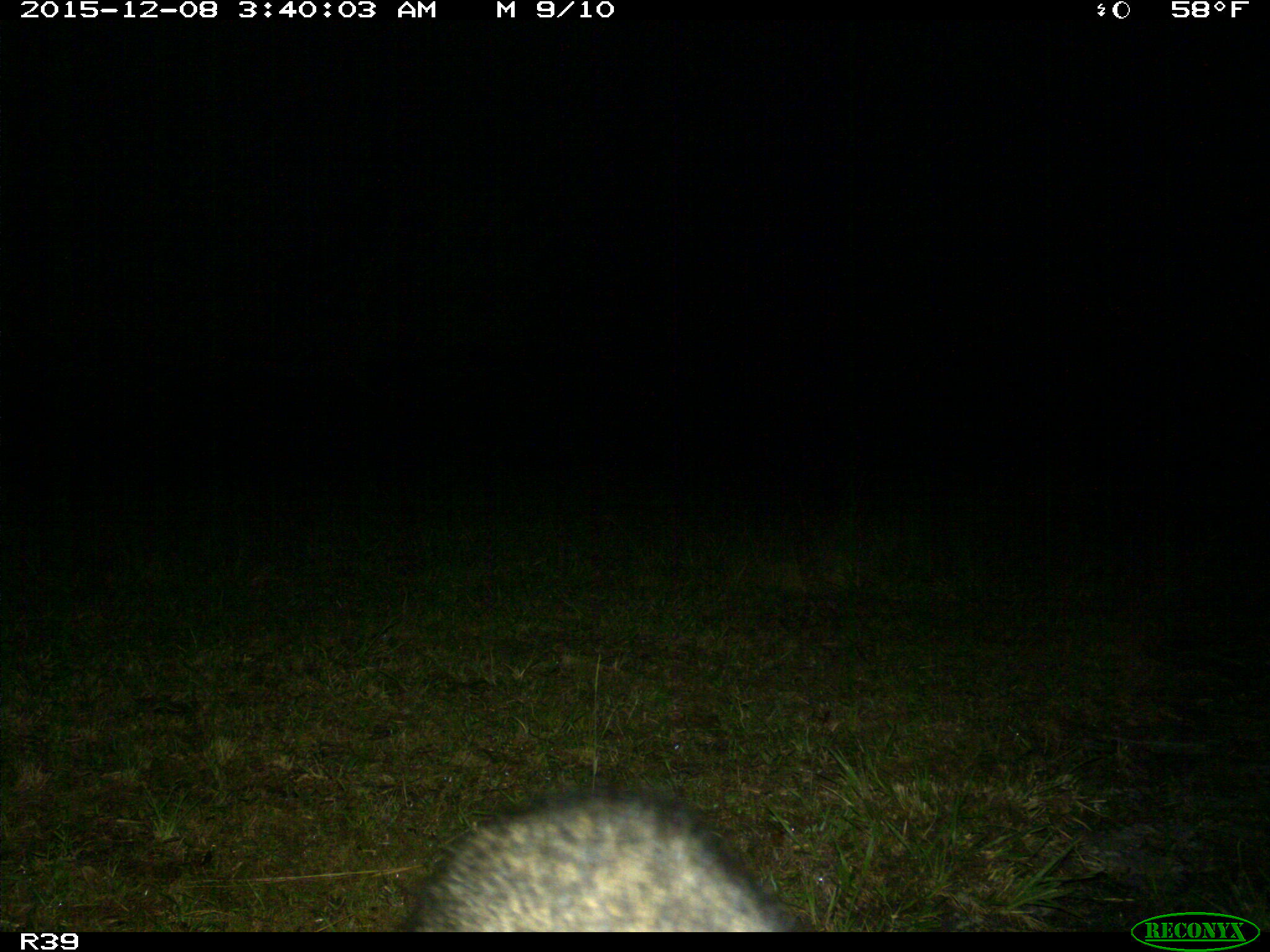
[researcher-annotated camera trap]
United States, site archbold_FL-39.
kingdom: Animalia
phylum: Chordata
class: Mammalia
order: Carnivora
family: Procyonidae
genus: Procyon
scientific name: Procyon lotor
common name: common raccoon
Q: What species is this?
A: Procyon lotor (common raccoon).